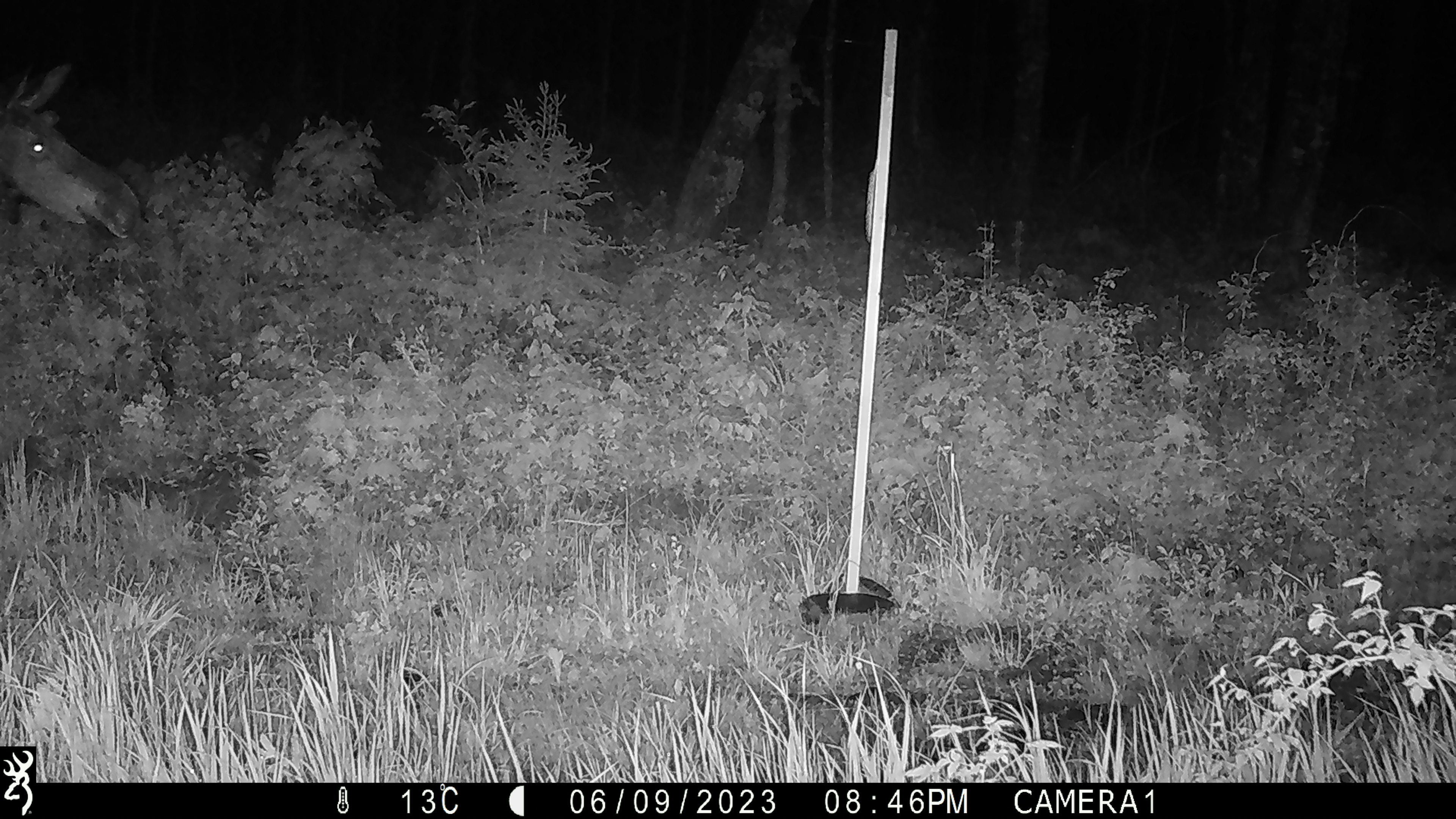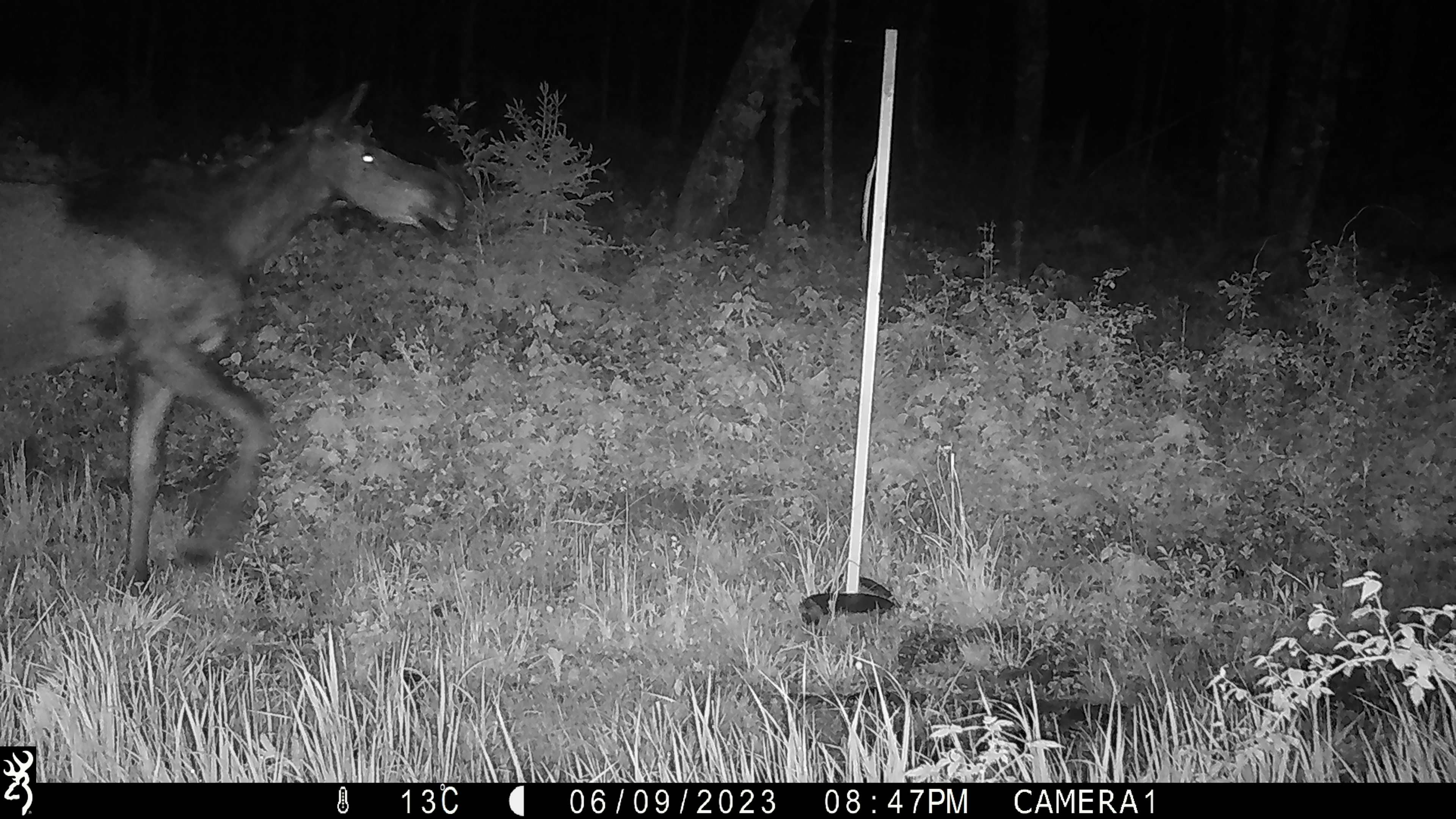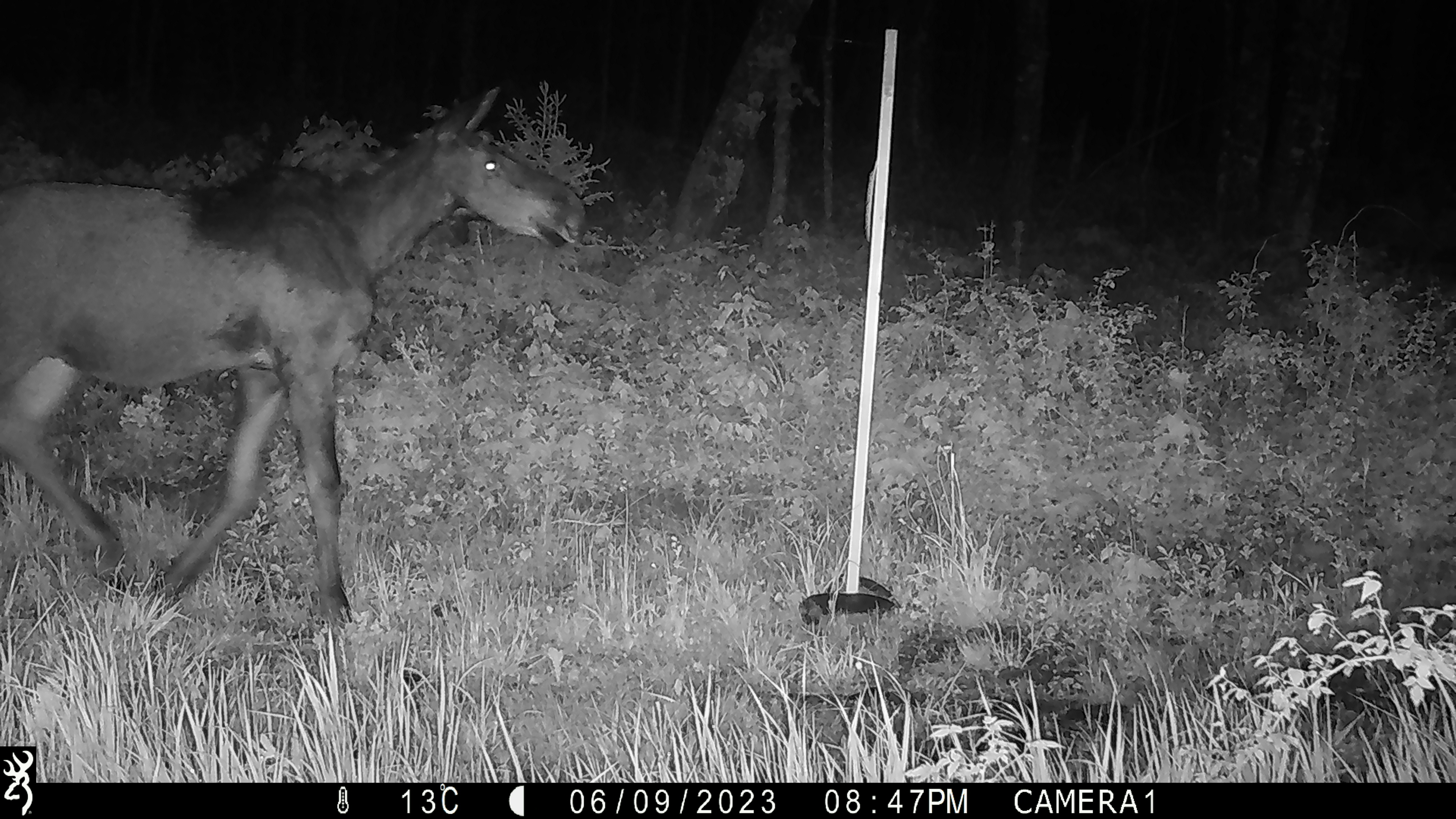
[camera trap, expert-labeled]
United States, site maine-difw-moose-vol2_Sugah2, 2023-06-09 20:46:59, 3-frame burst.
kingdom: Animalia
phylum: Chordata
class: Mammalia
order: Artiodactyla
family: Cervidae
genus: Alces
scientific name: Alces alces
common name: moose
Moose (Alces alces).